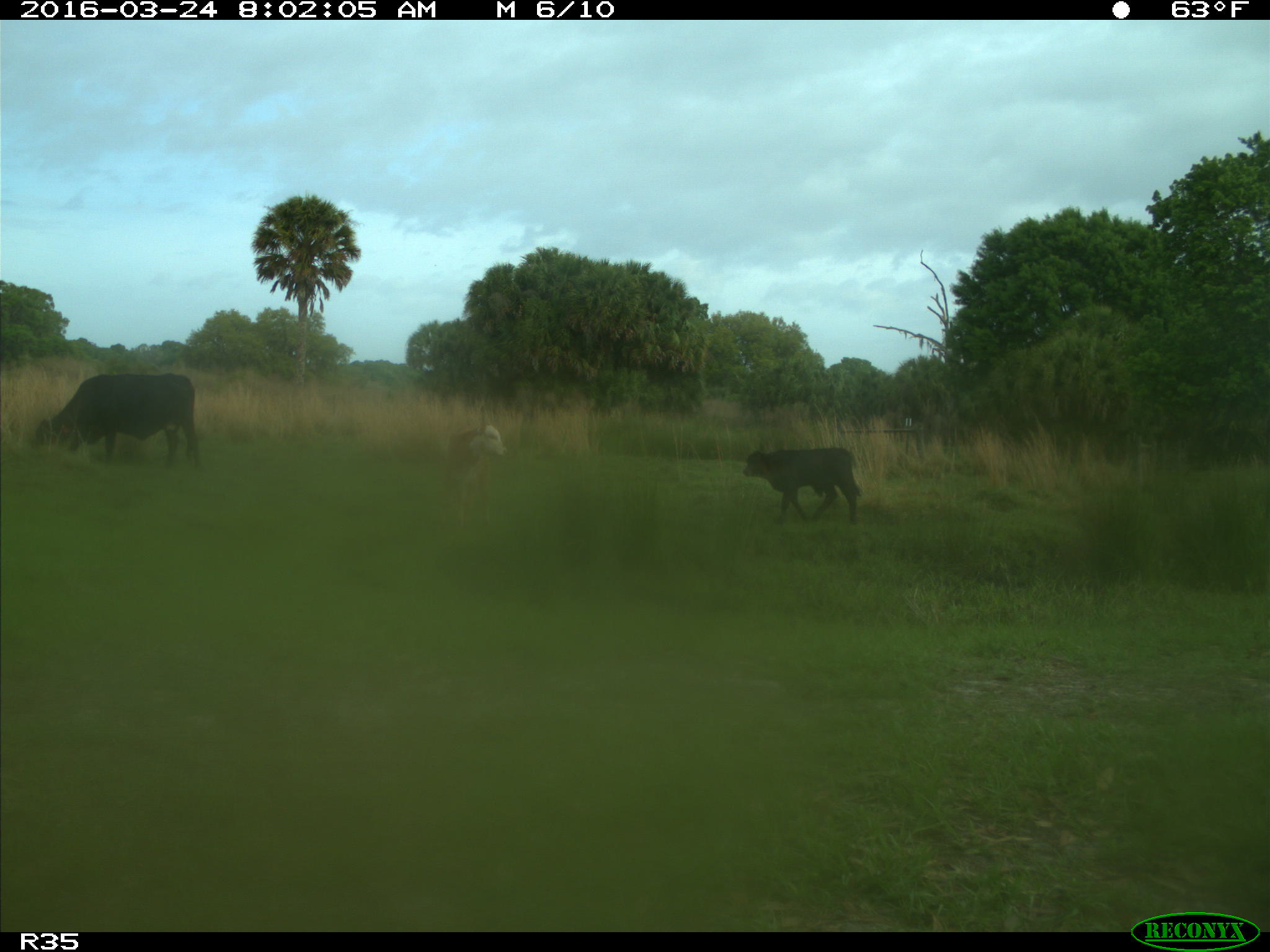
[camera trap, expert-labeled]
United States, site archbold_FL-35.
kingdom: Animalia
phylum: Chordata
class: Mammalia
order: Artiodactyla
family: Bovidae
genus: Bos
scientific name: Bos taurus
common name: domestic cow